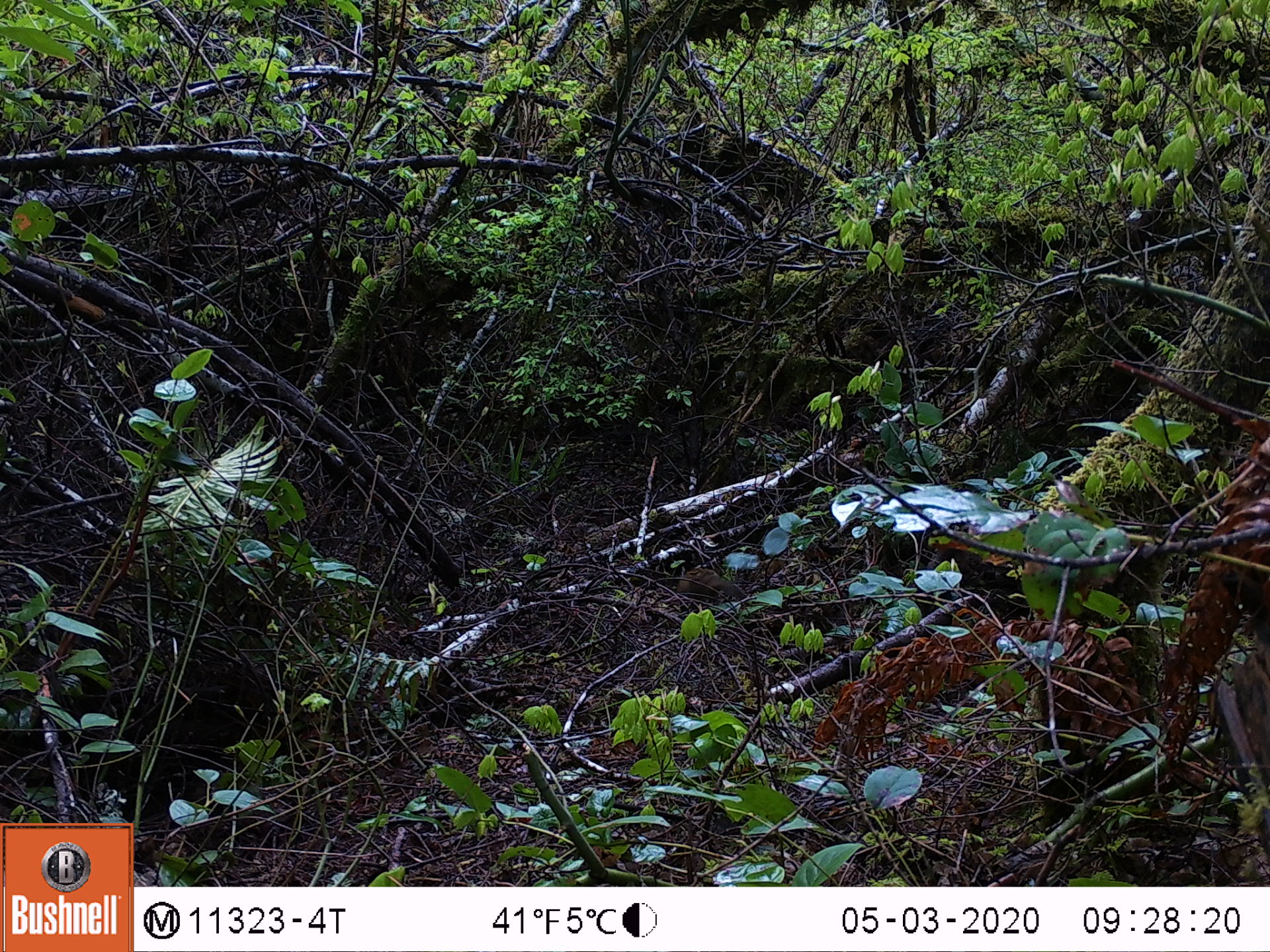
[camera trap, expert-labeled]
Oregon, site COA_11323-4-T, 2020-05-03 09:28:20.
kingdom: Animalia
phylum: Chordata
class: Mammalia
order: Rodentia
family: Sciuridae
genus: Neotamias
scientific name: Neotamias townsendii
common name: townsend's chipmunk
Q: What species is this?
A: Townsend's chipmunk (Neotamias townsendii).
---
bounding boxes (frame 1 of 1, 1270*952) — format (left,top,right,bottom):
townsend's chipmunk: (672,561,749,599)